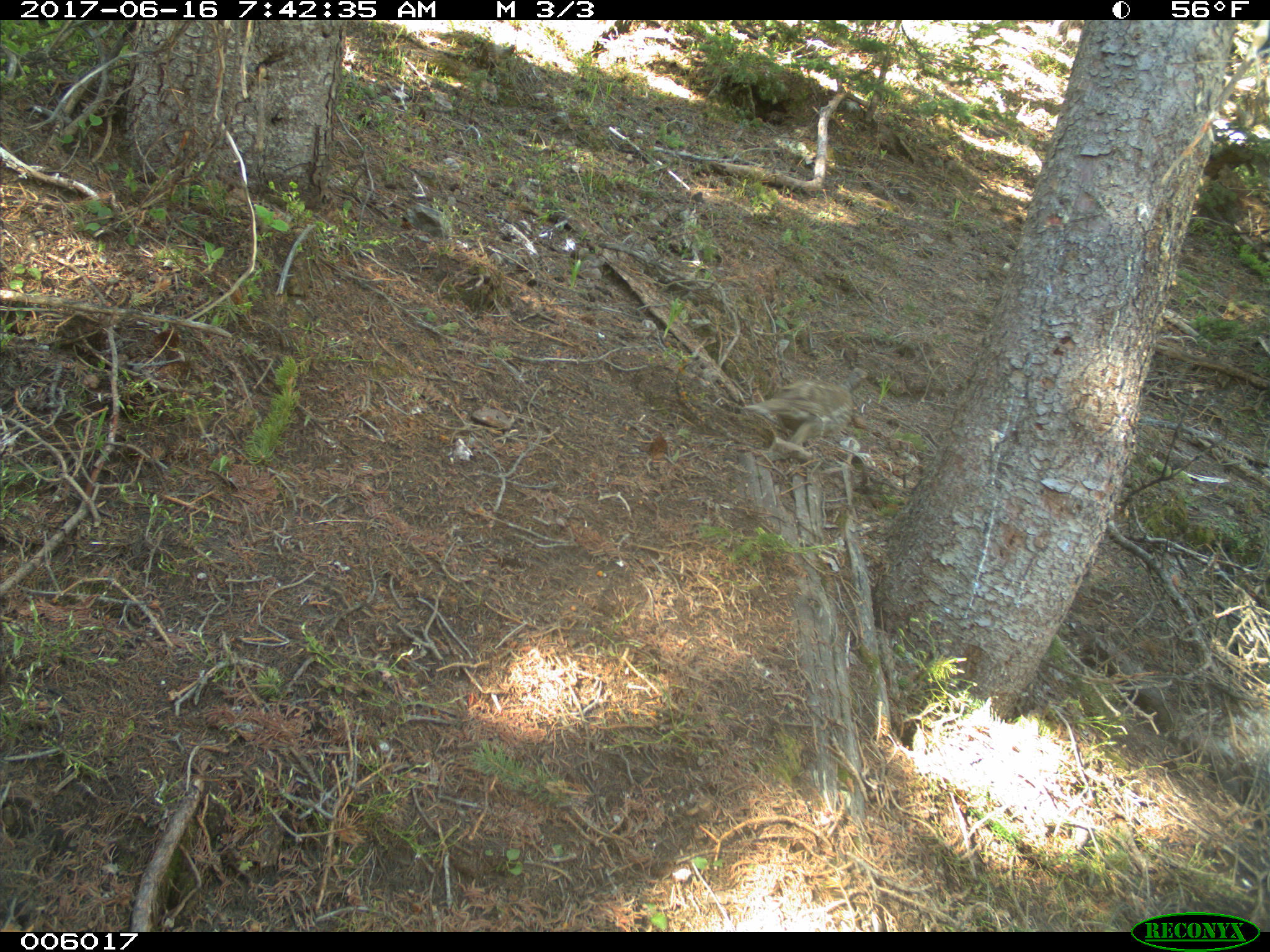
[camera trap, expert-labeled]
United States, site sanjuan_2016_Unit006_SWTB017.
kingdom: Animalia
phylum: Chordata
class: Aves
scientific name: Aves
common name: birds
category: unidentified bird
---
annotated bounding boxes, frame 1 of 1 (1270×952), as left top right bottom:
animal: 743 368 869 447